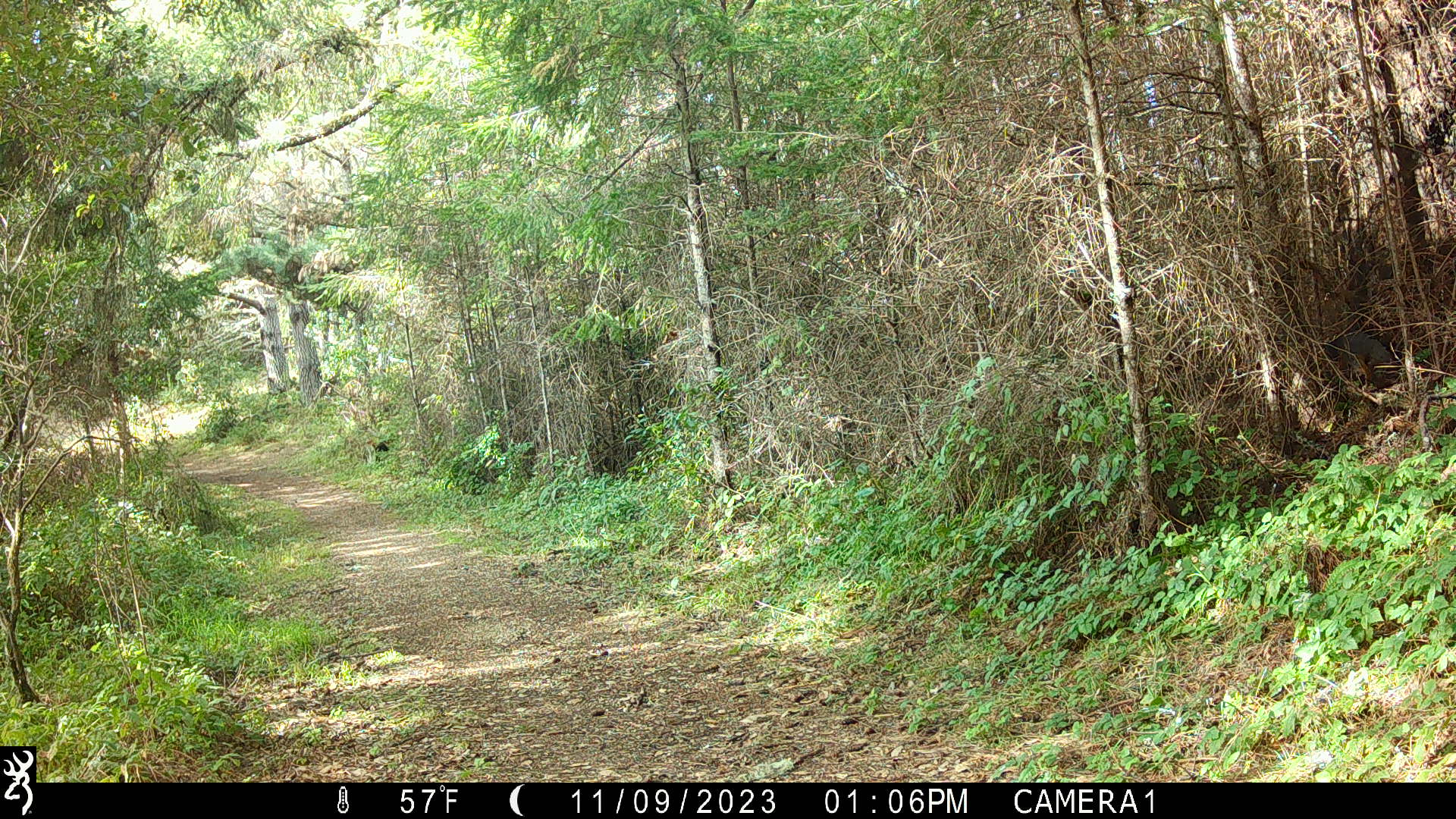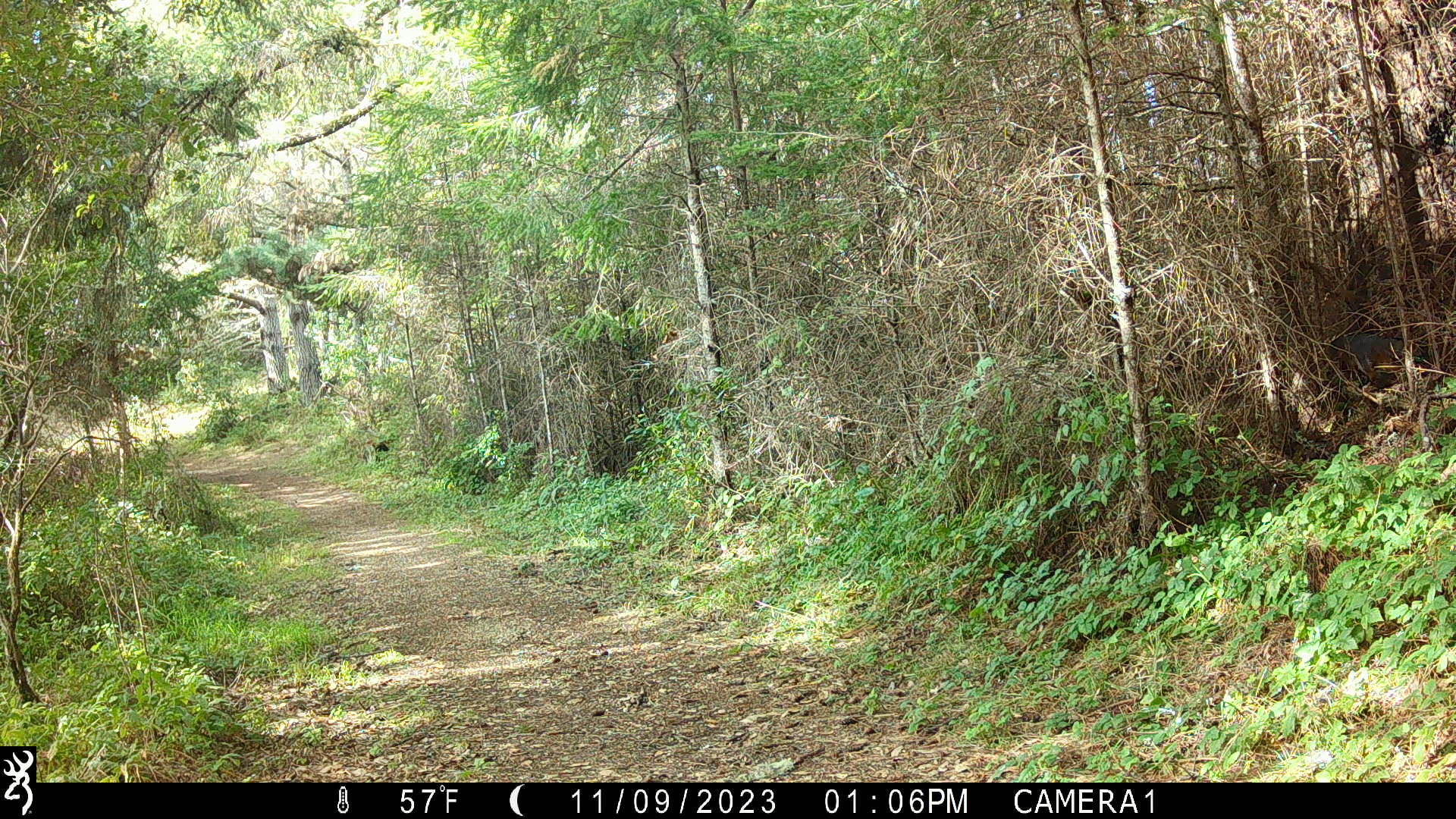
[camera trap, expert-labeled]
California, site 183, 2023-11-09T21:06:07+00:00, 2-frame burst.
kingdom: Animalia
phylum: Chordata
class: Aves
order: Piciformes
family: Picidae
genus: Melanerpes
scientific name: Melanerpes formicivorus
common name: acorn woodpecker